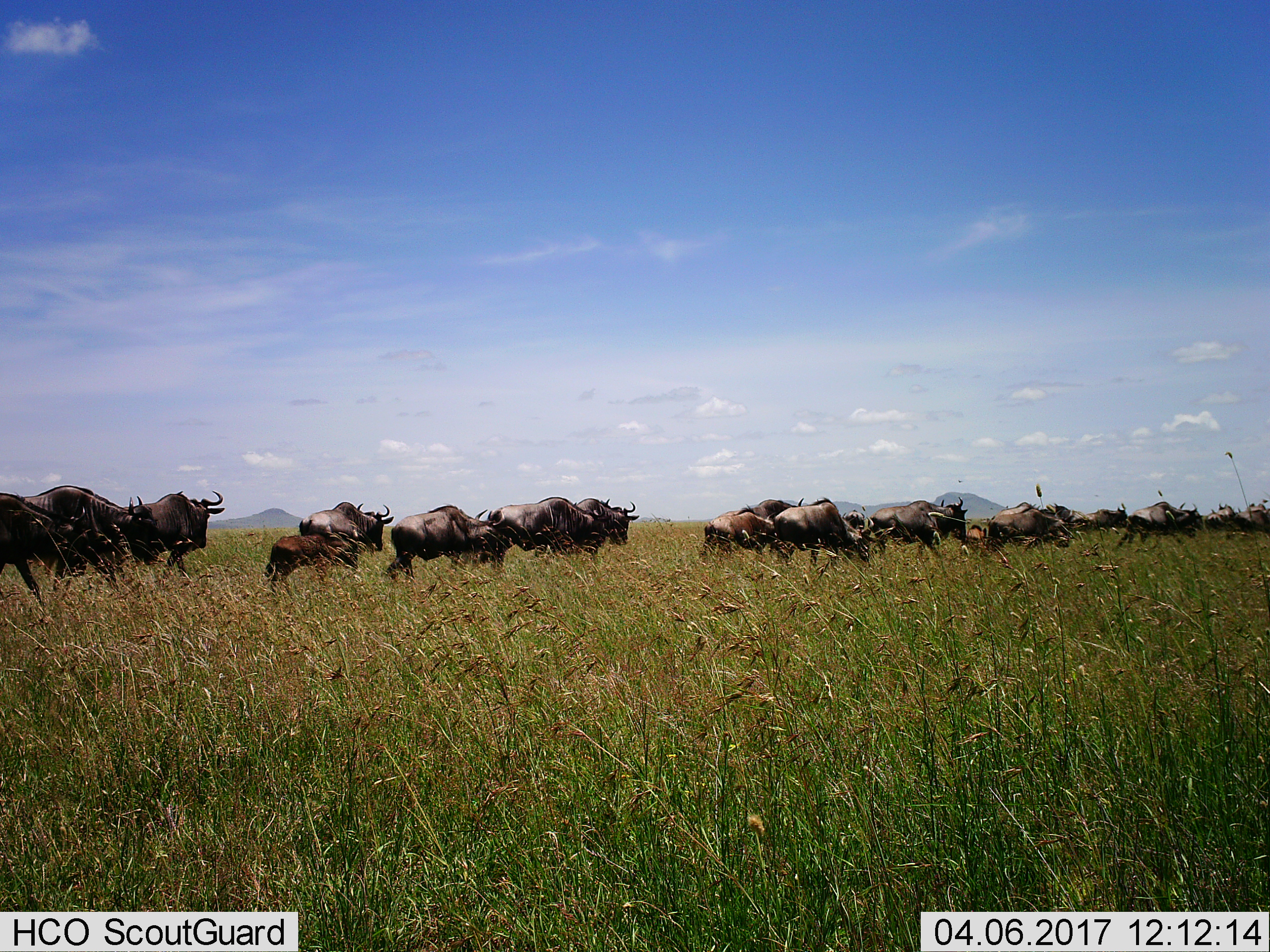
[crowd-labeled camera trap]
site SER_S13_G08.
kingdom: Animalia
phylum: Chordata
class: Mammalia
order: Artiodactyla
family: Bovidae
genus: Connochaetes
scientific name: Connochaetes taurinus taurinus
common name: blue wildebeest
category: wildebeestblue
Wildebeestblue (blue wildebeest) (Connochaetes taurinus taurinus), count 11-50. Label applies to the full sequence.